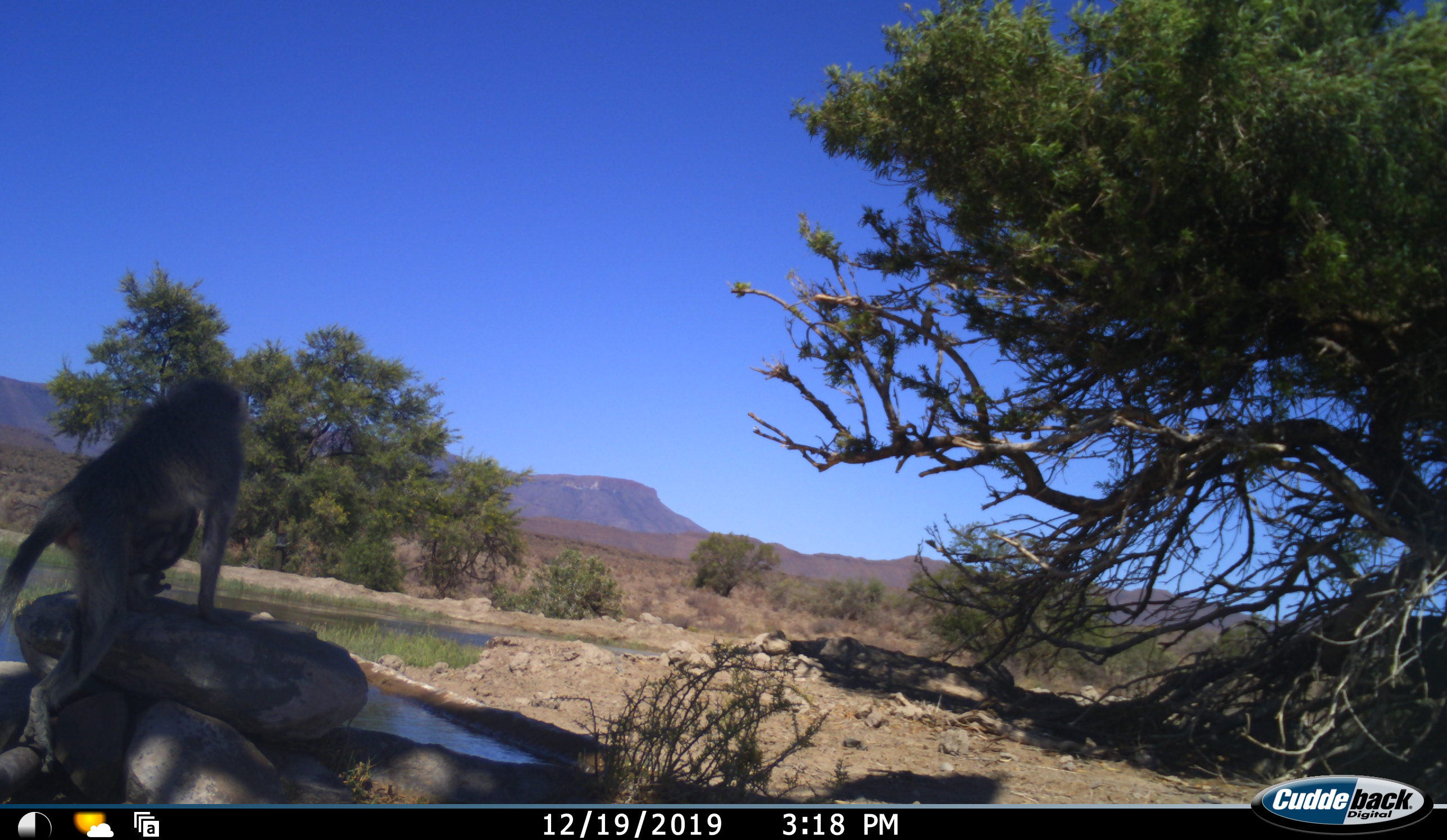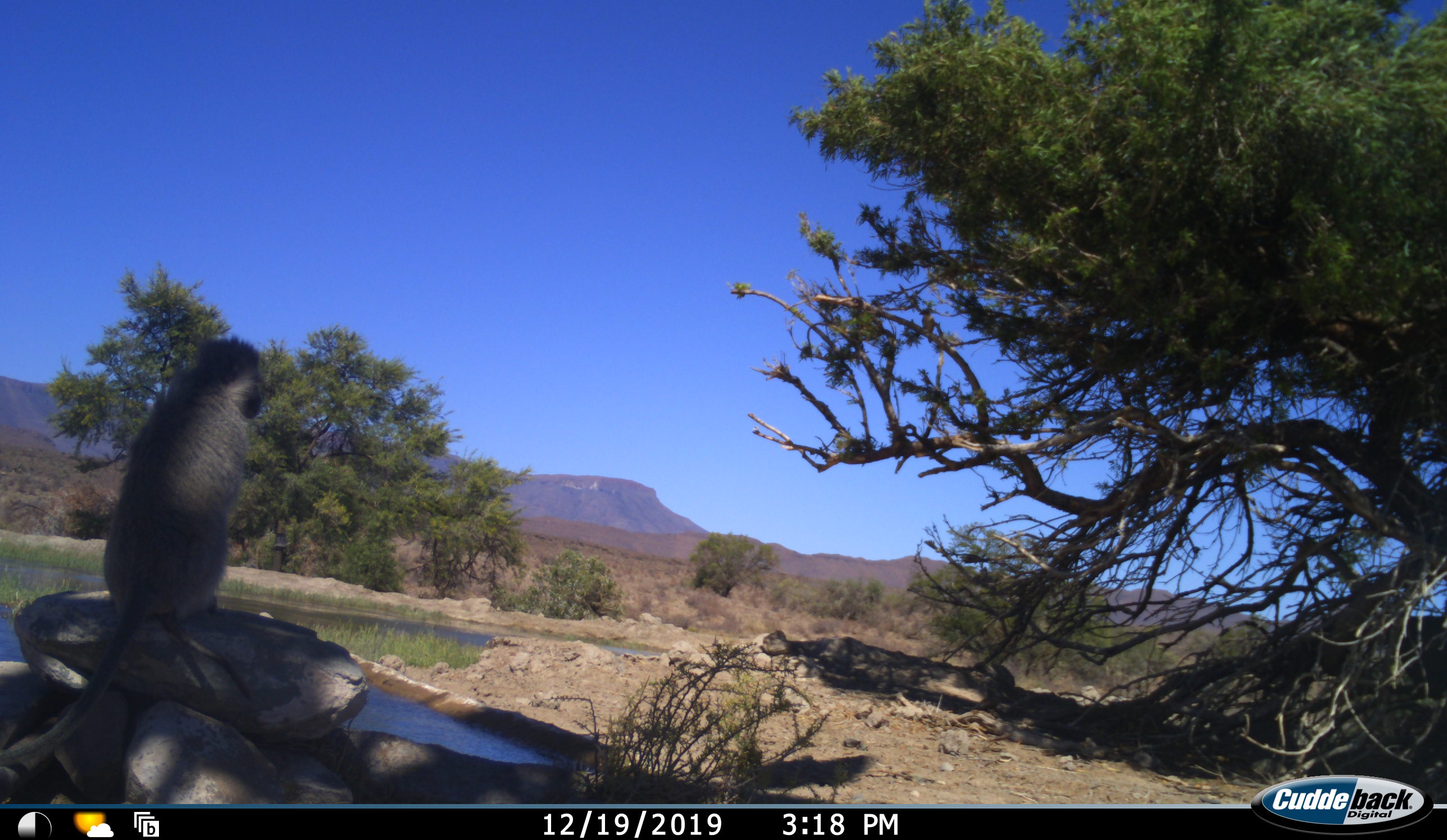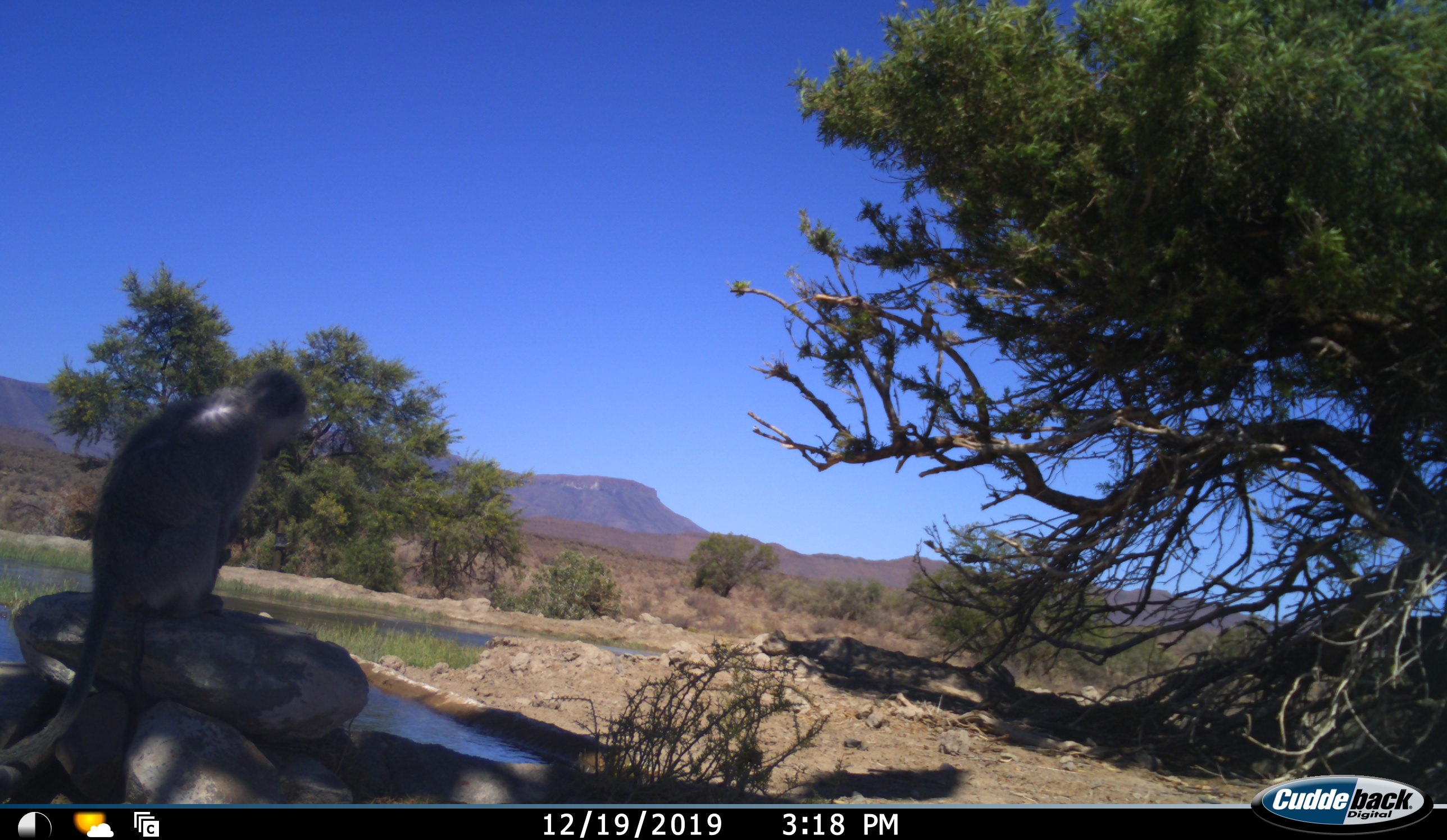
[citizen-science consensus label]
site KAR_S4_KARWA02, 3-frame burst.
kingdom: Animalia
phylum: Chordata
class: Mammalia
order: Primates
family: Cercopithecidae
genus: Chlorocebus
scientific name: Chlorocebus pygerythrus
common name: vervet monkey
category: monkeyvervet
Monkeyvervet (vervet monkey) (Chlorocebus pygerythrus), count 1. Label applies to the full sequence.